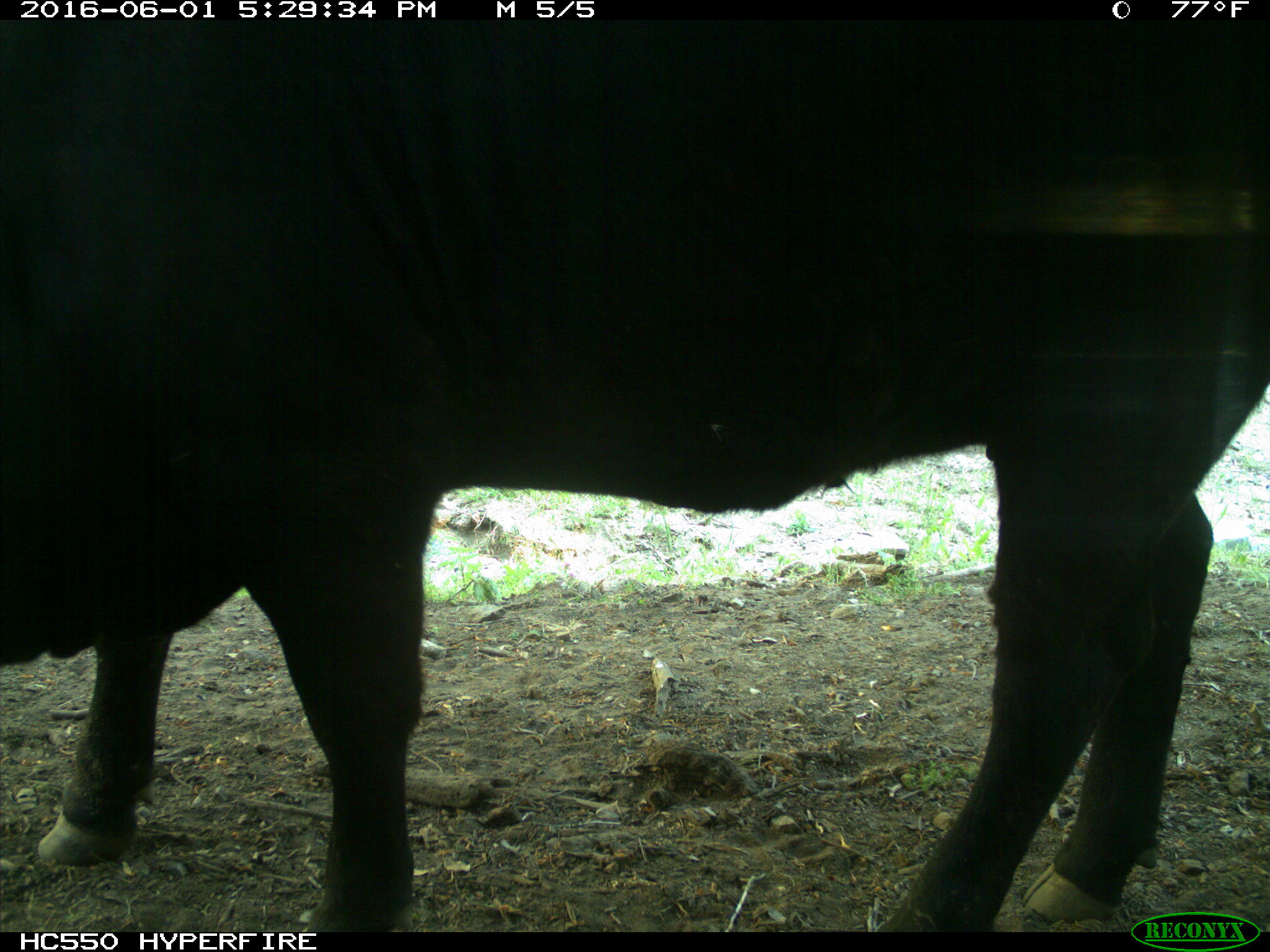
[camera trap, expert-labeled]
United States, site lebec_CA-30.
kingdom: Animalia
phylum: Chordata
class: Mammalia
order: Artiodactyla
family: Bovidae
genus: Bos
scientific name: Bos taurus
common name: domestic cow